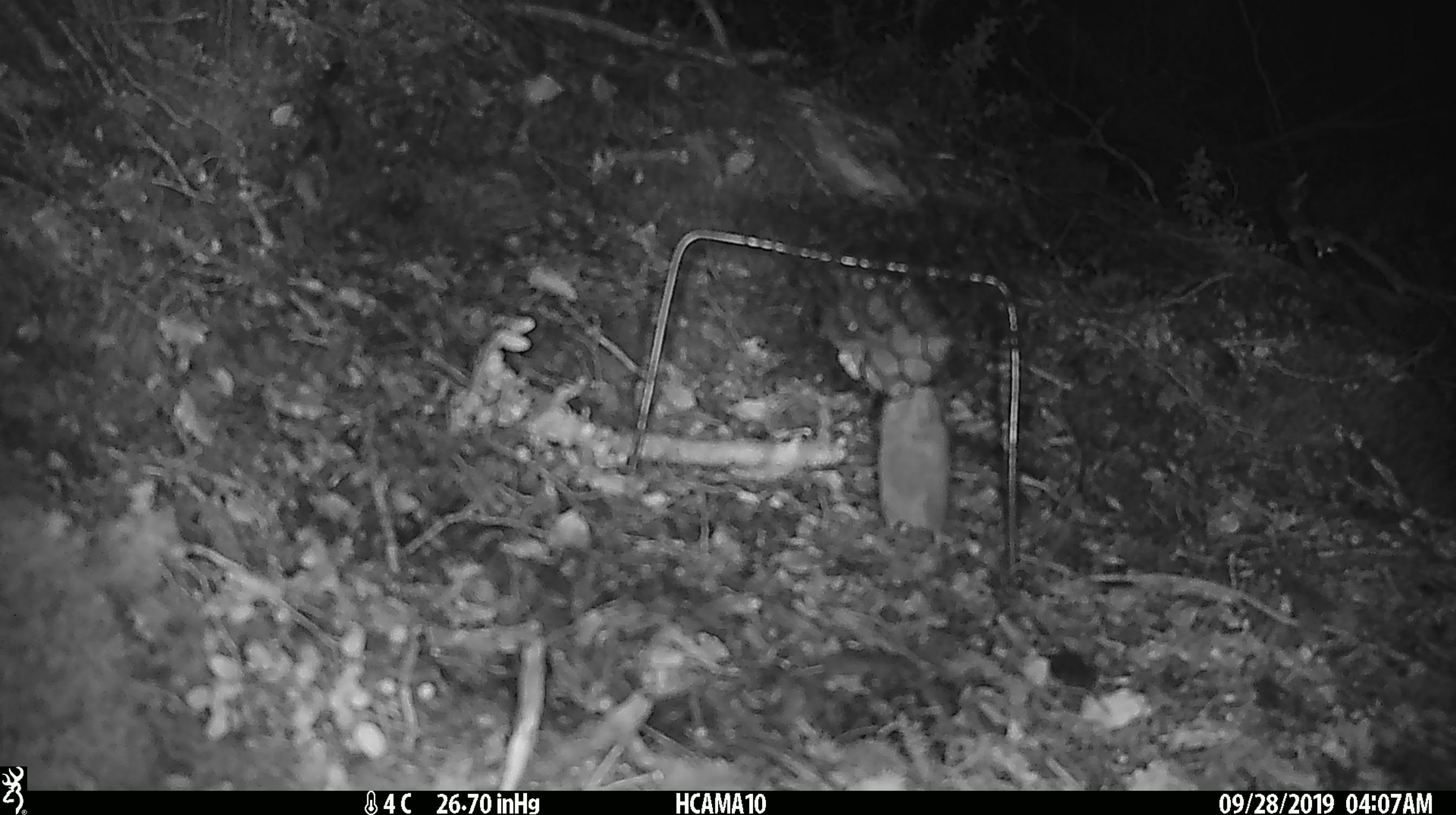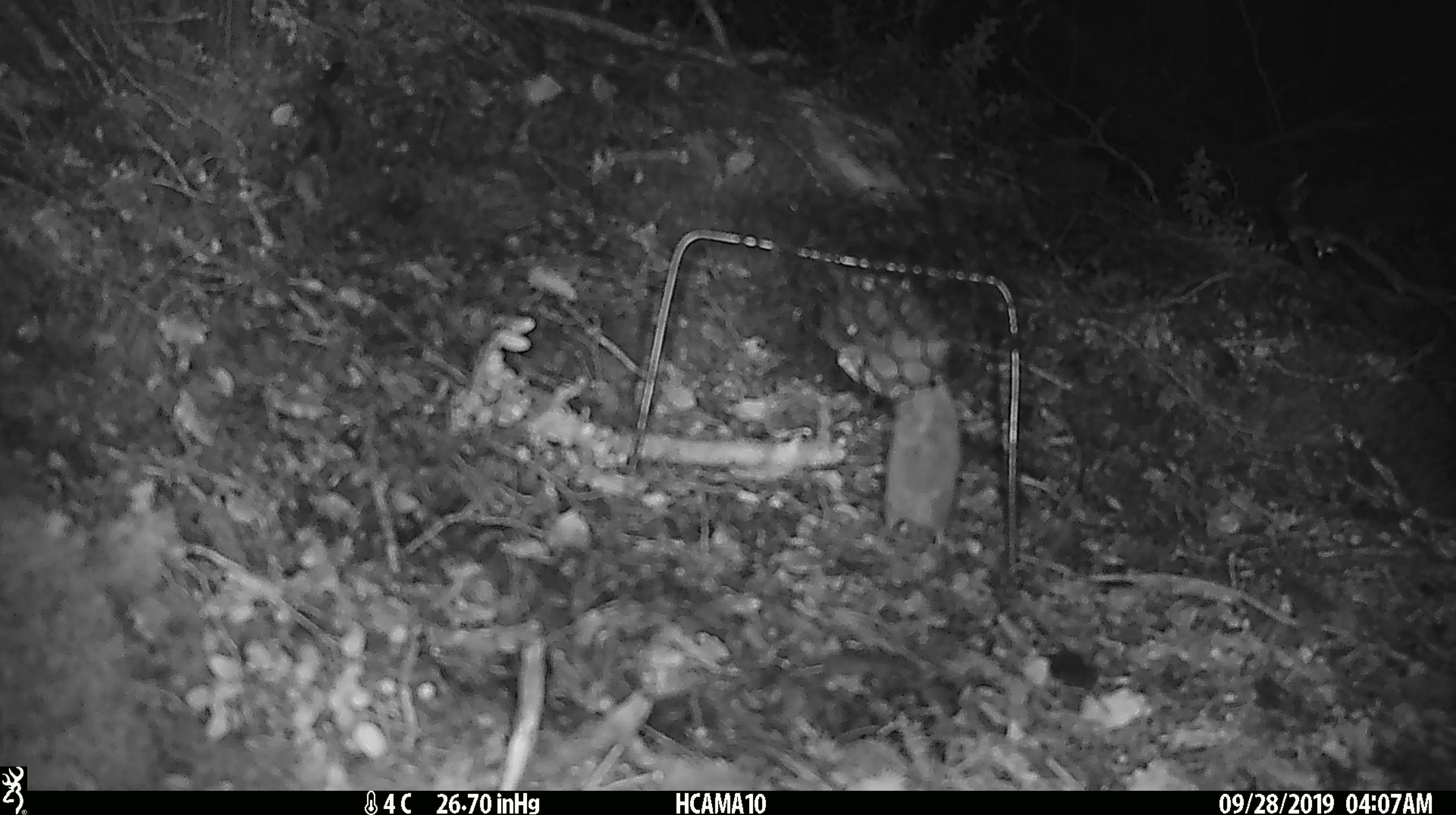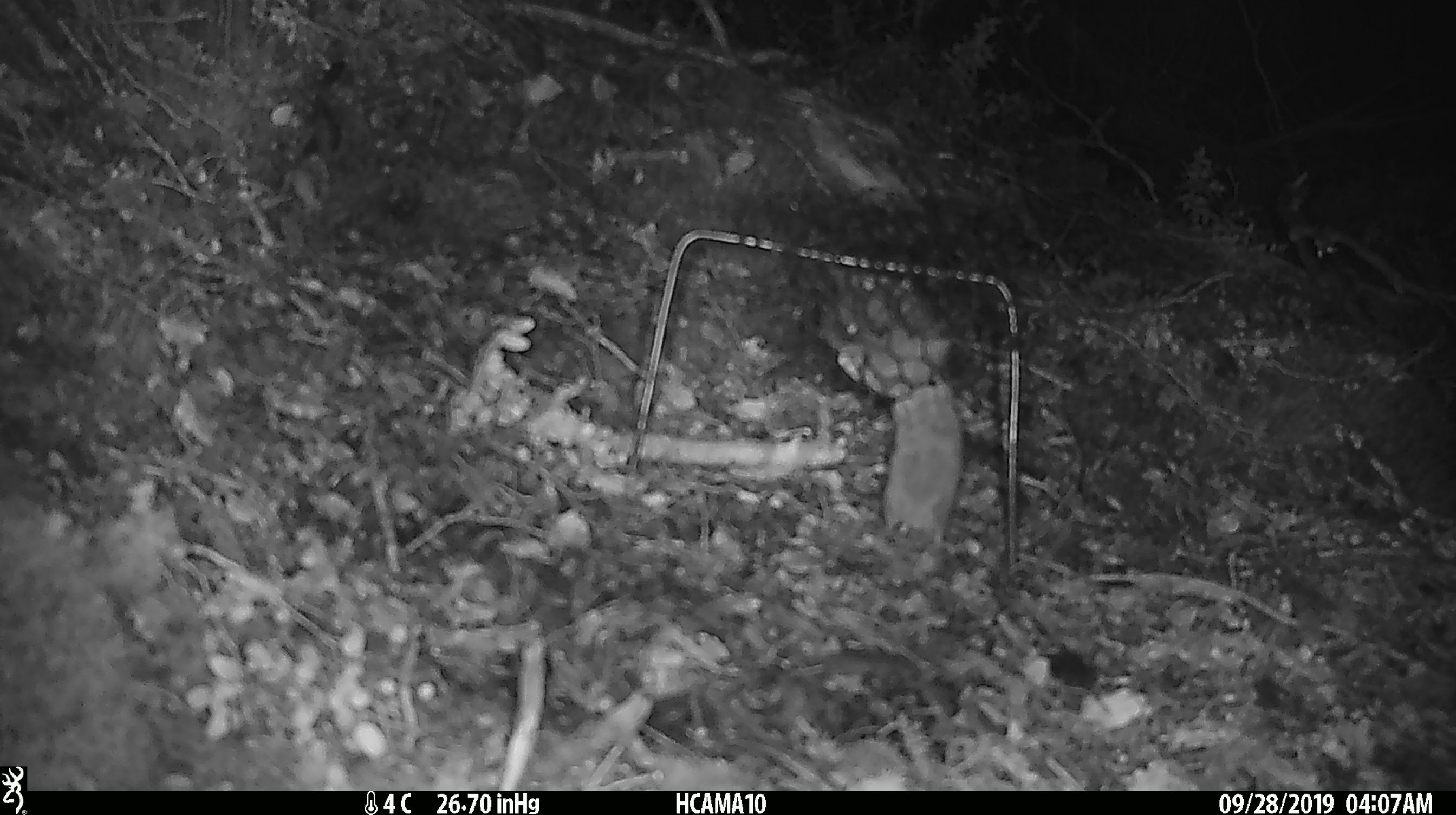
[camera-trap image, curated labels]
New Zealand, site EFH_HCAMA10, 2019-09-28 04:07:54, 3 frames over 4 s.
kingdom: Animalia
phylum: Chordata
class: Mammalia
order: Rodentia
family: Muridae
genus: Mus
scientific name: Mus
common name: mouse